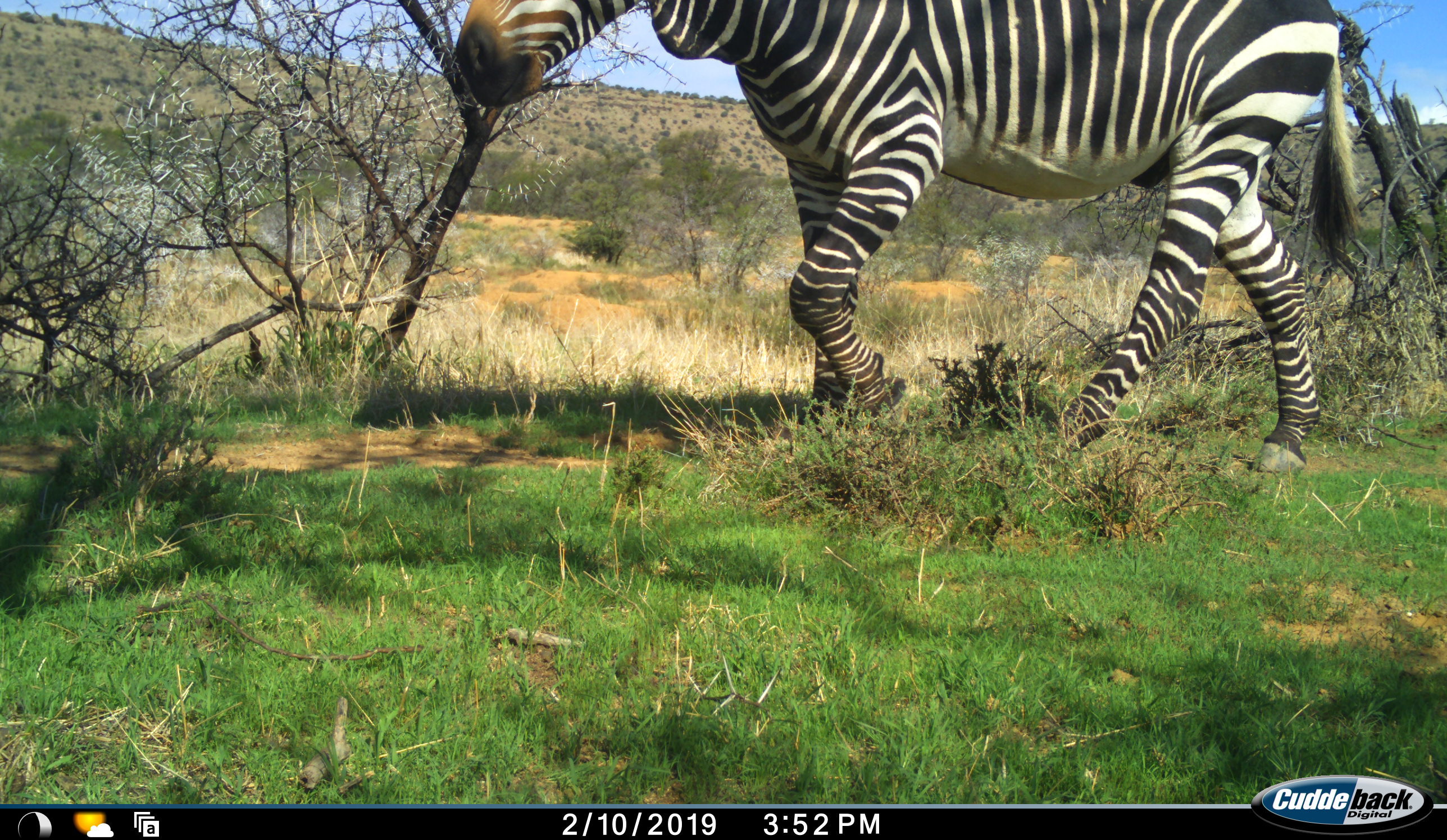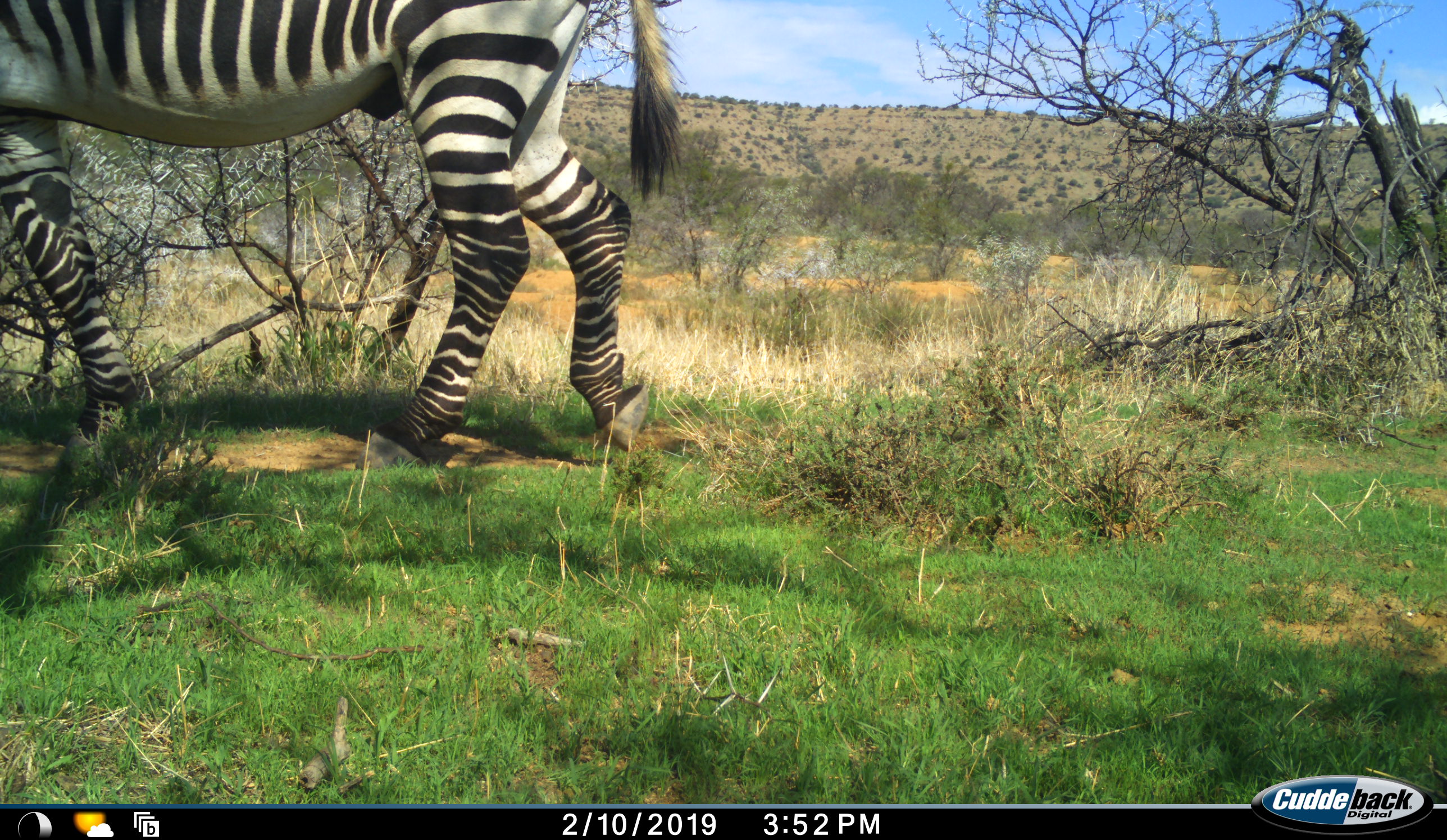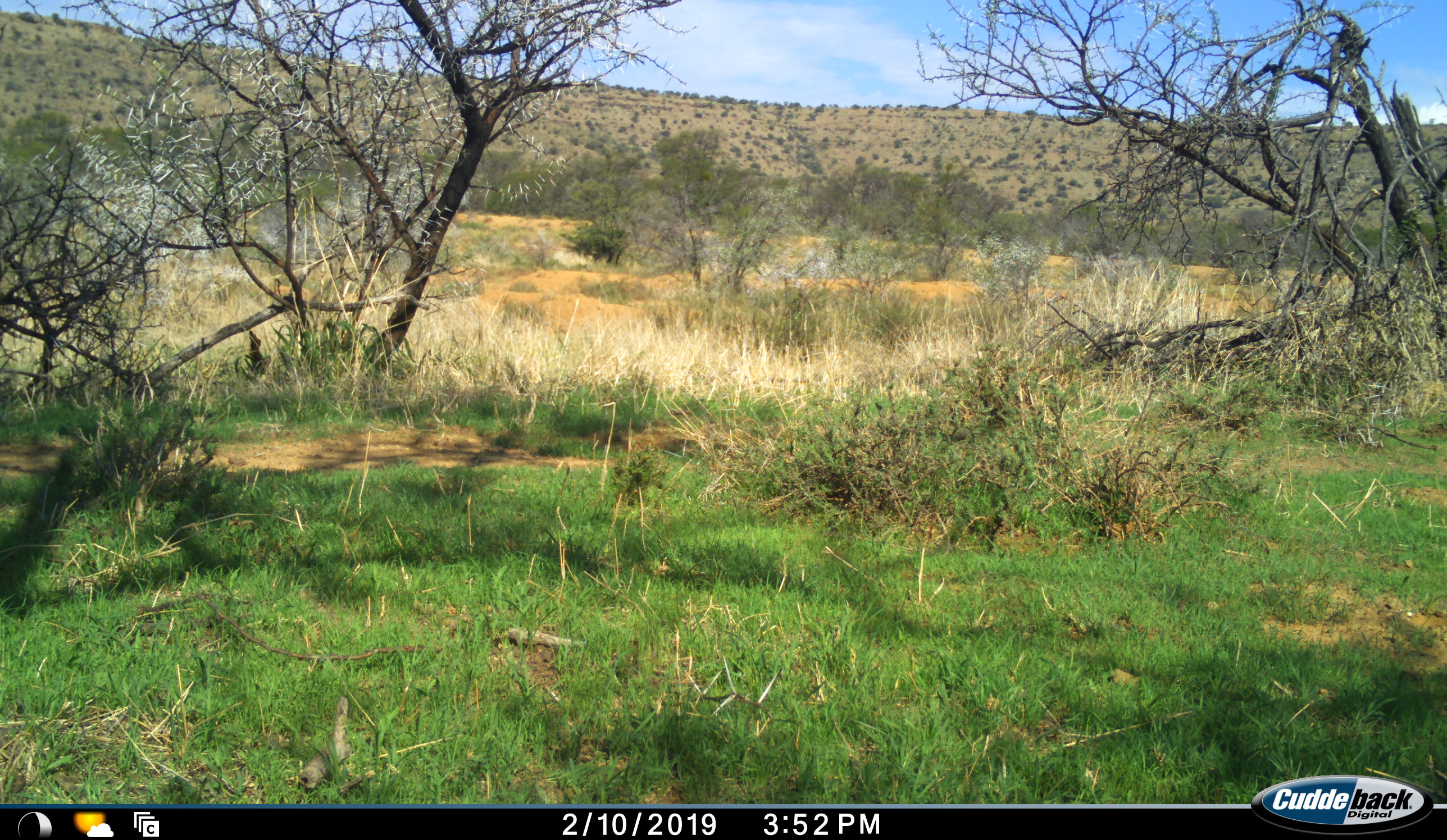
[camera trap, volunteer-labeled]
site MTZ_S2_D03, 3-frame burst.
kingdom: Animalia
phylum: Chordata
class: Mammalia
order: Perissodactyla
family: Equidae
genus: Equus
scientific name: Equus zebra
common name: mountain zebra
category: zebramountain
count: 1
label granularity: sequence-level